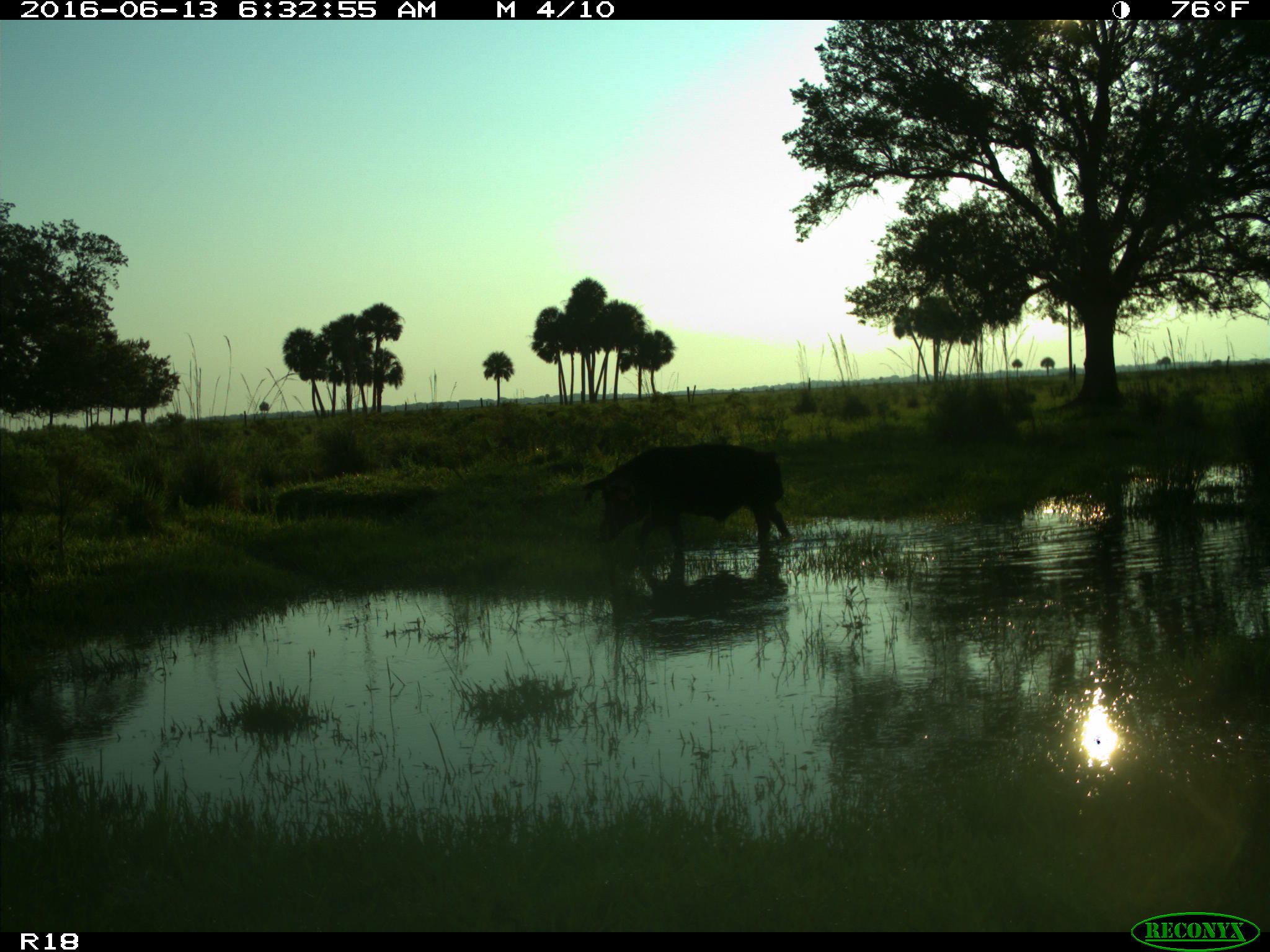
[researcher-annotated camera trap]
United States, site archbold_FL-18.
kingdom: Animalia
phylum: Chordata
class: Mammalia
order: Artiodactyla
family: Suidae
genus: Sus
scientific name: Sus scrofa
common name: wild boar